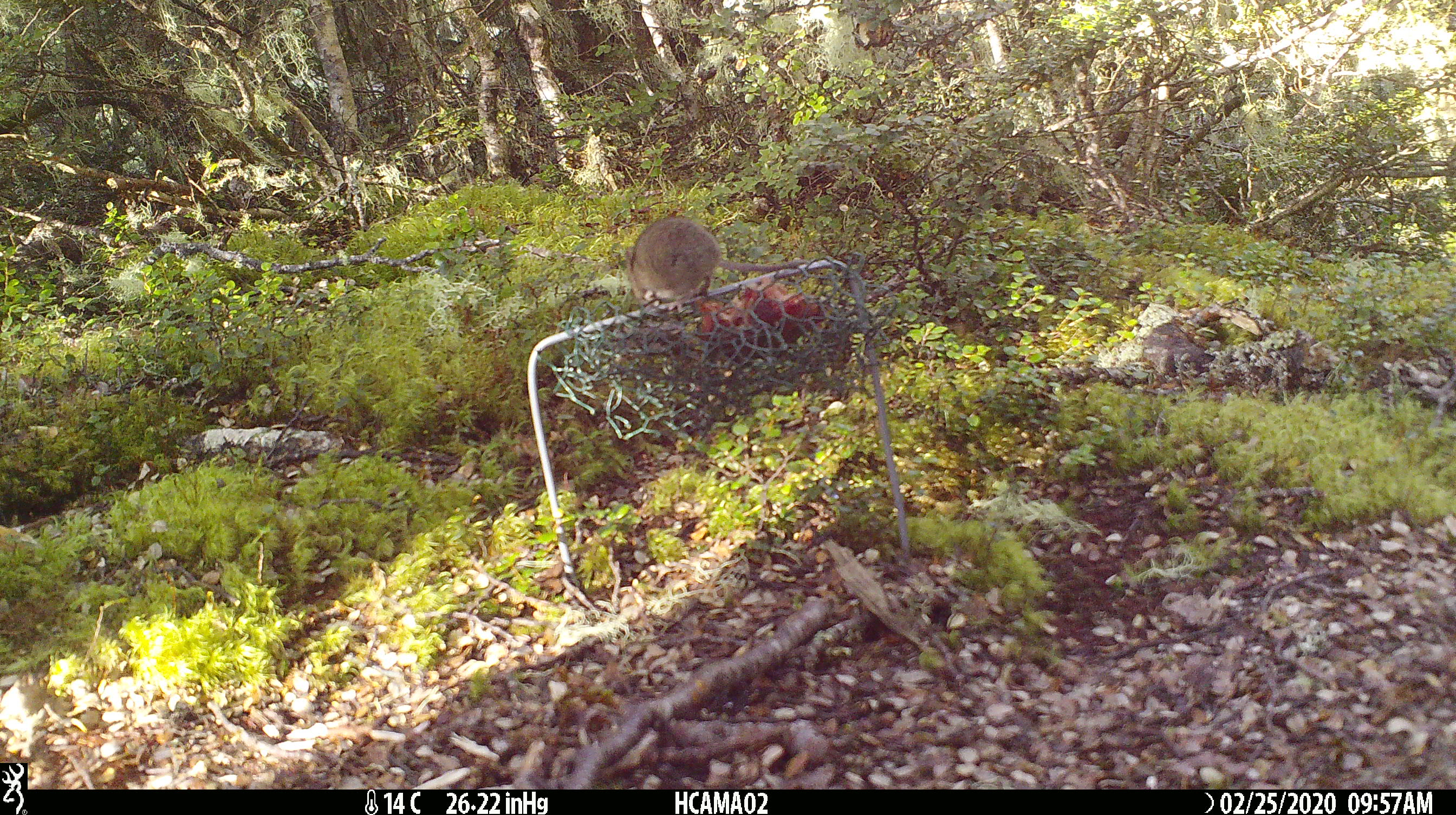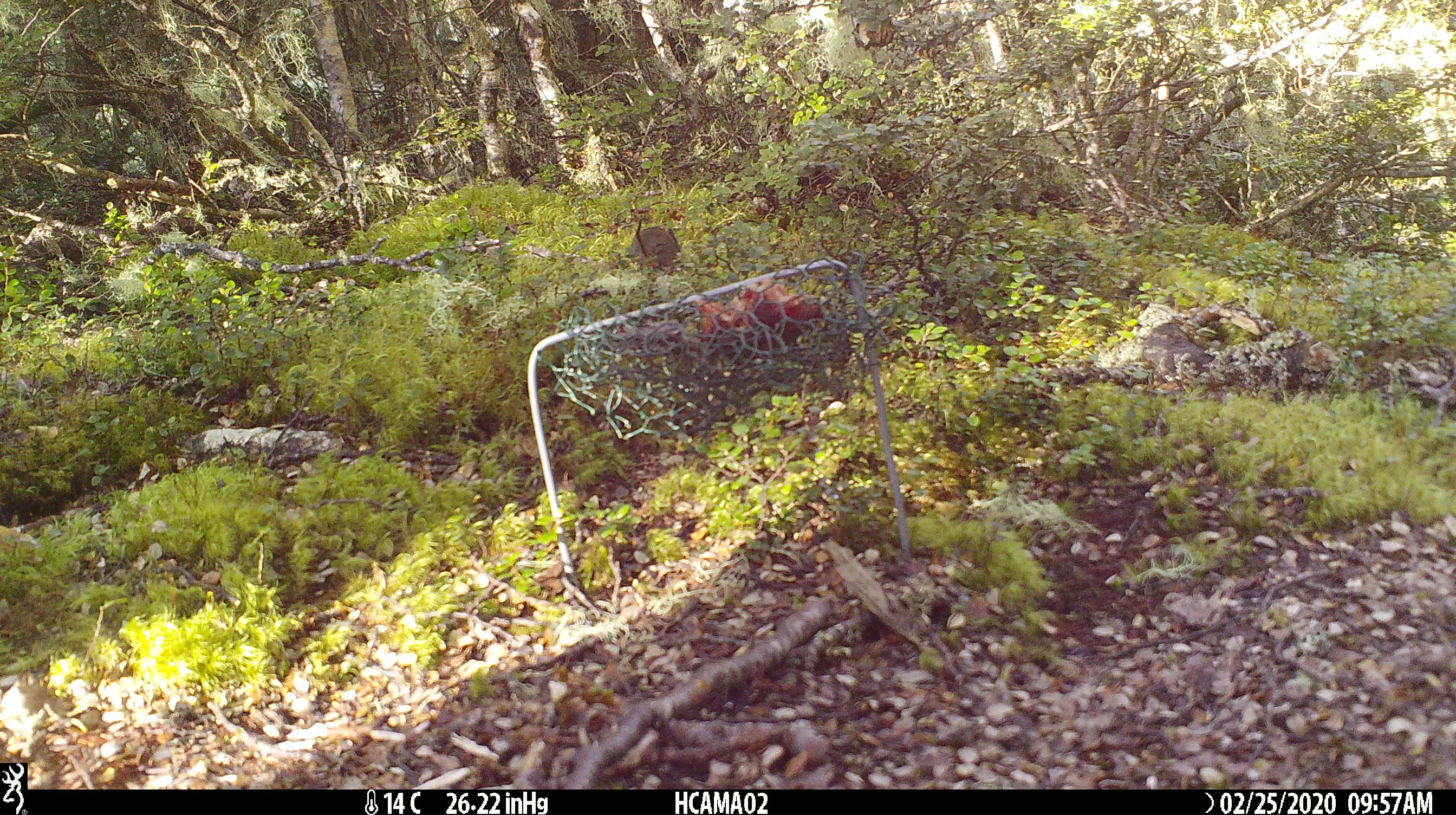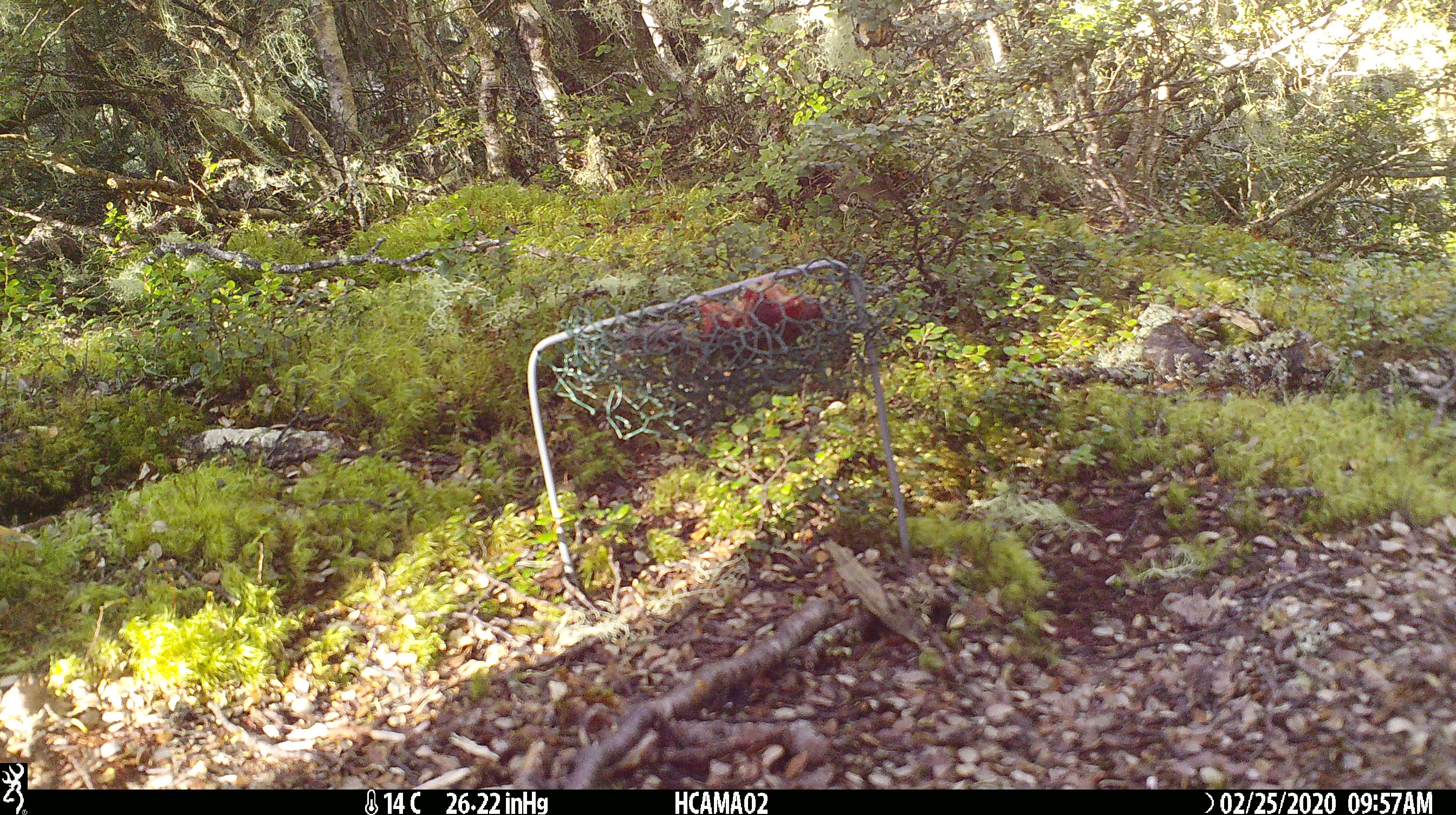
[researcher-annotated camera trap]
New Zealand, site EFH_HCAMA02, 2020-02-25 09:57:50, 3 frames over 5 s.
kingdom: Animalia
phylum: Chordata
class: Mammalia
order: Rodentia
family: Muridae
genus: Mus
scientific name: Mus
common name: mouse